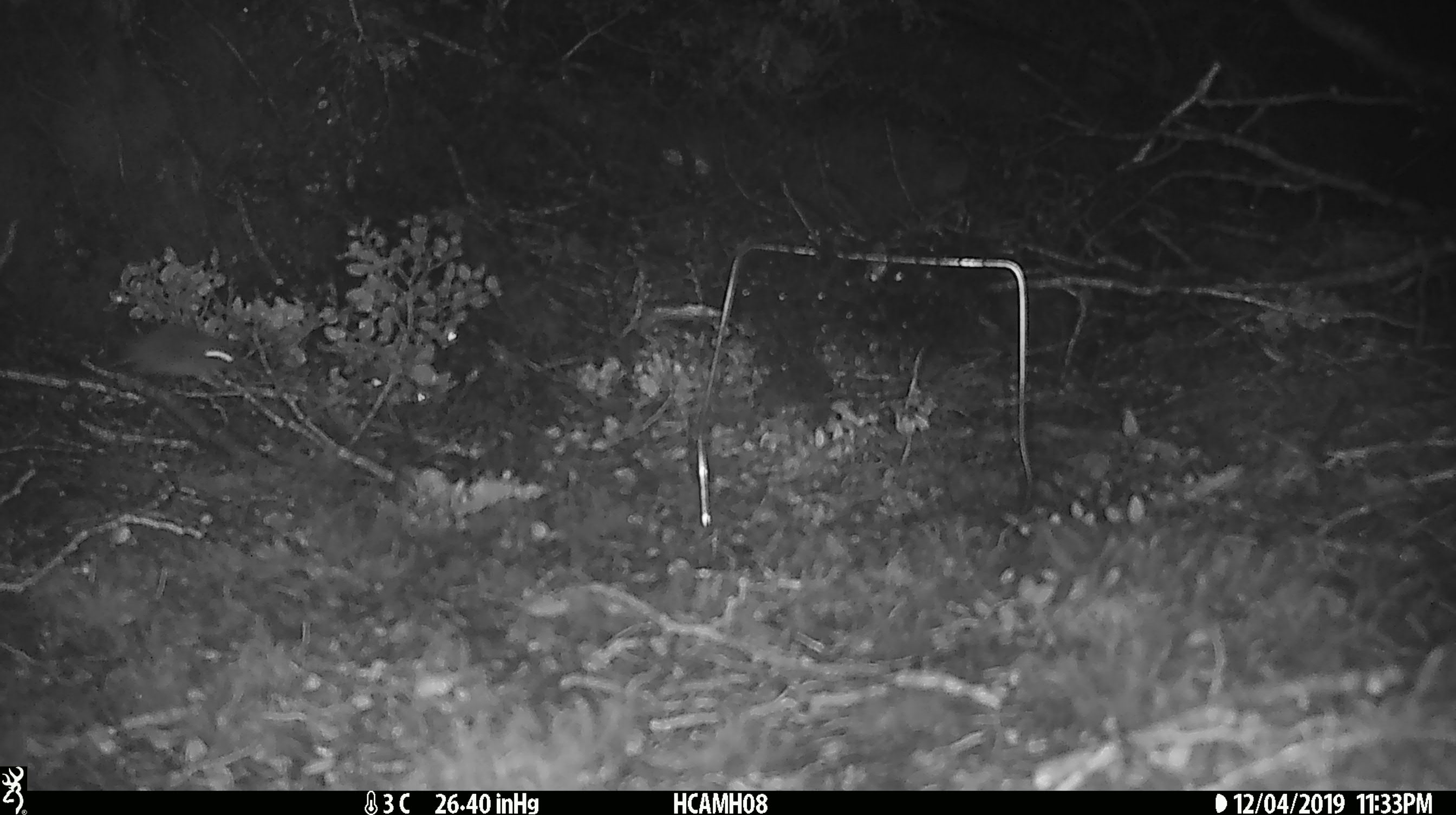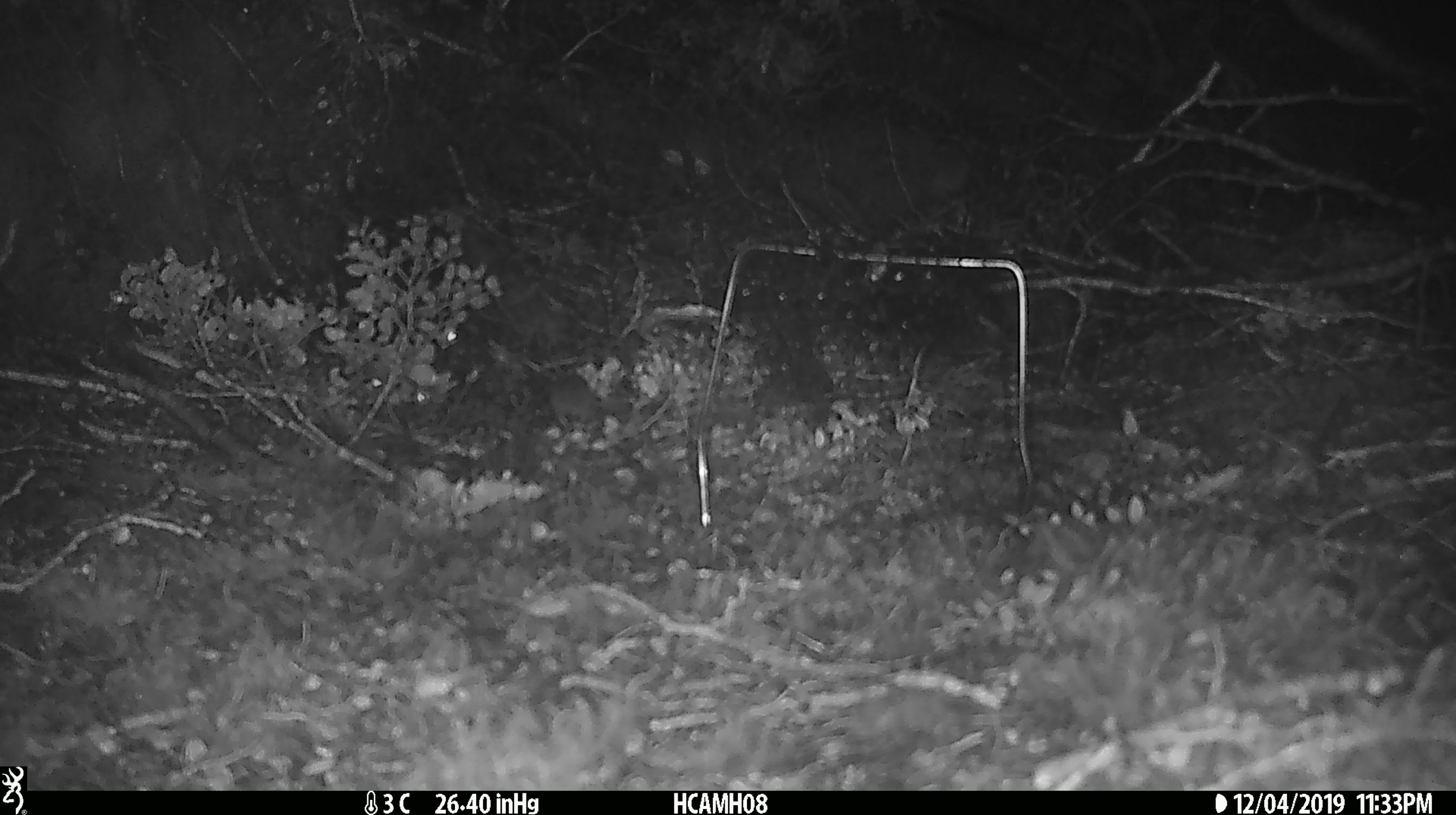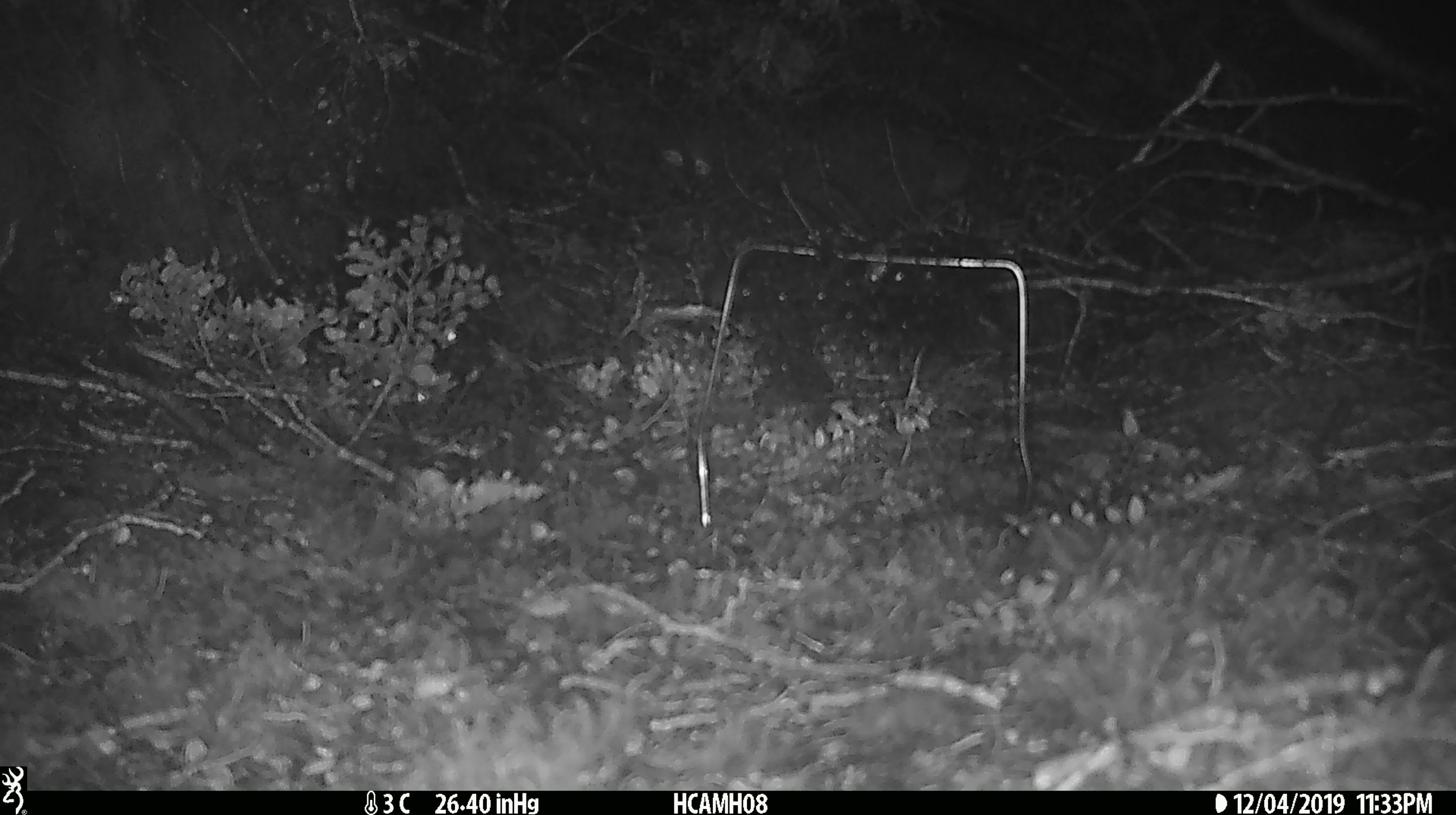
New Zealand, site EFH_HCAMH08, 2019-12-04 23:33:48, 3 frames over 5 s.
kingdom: Animalia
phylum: Chordata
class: Mammalia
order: Rodentia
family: Muridae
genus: Mus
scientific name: Mus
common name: mouse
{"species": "mouse (Mus)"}